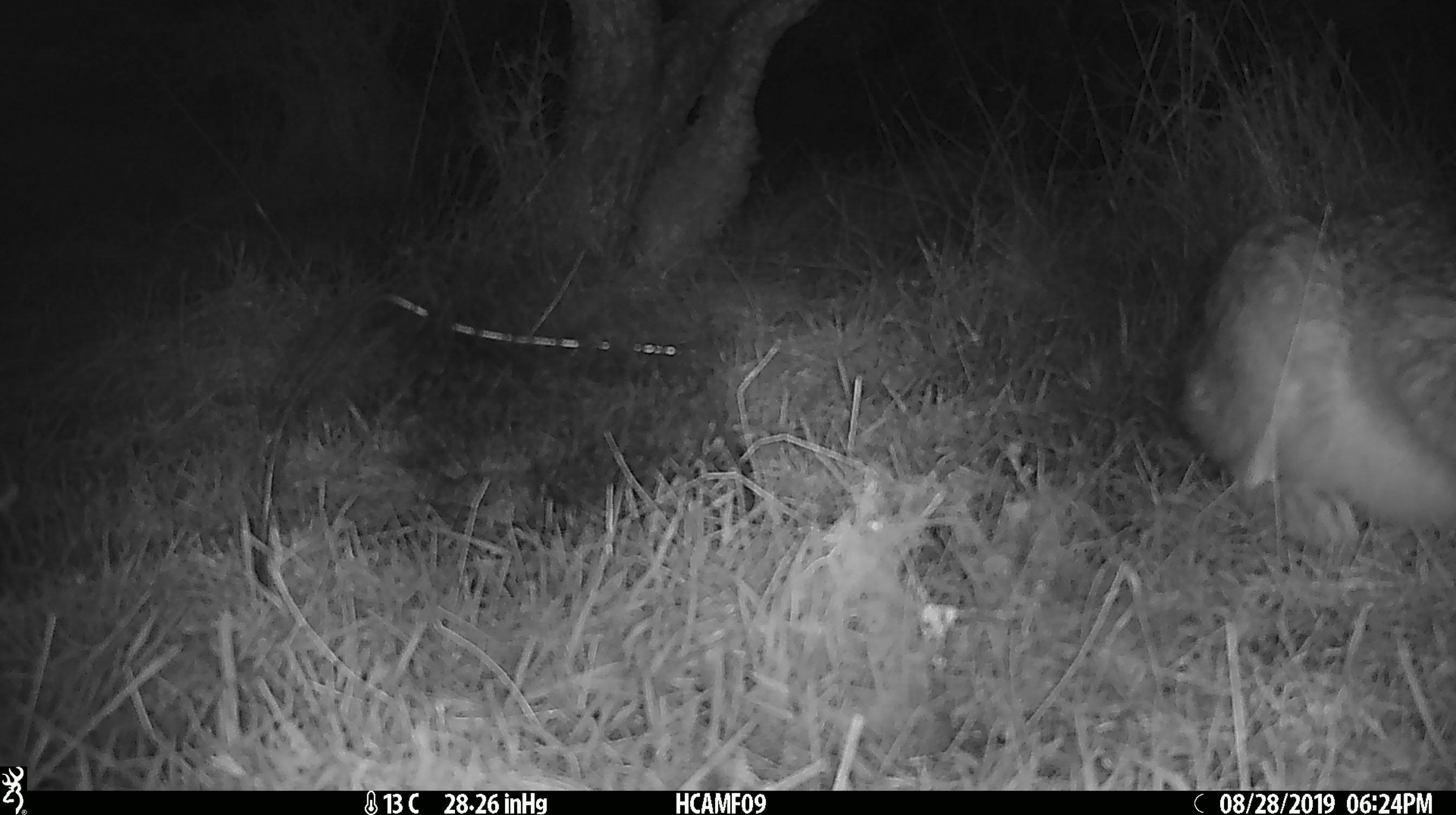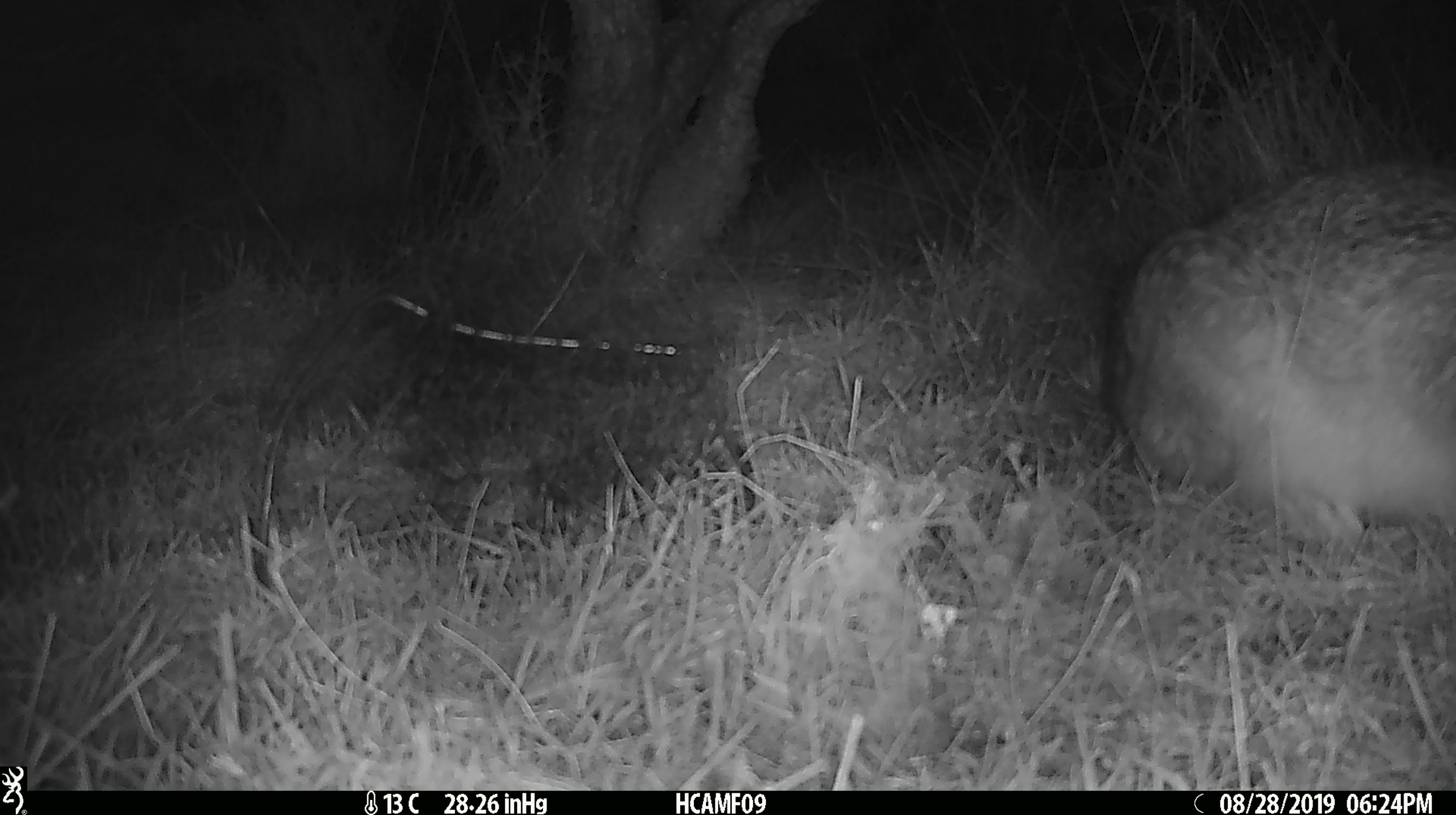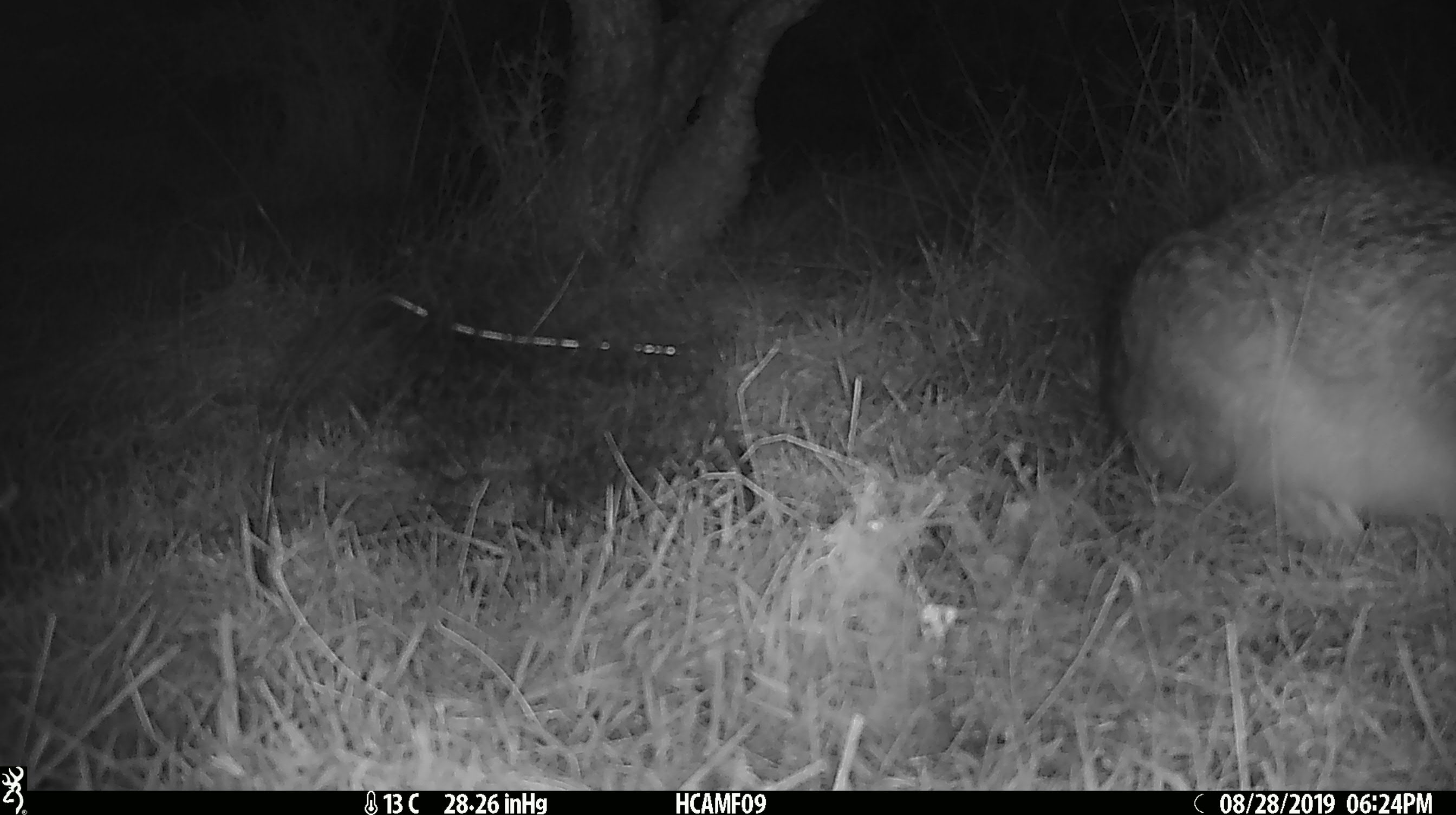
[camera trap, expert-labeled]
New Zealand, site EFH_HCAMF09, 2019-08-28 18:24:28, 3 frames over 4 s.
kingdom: Animalia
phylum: Chordata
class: Mammalia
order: Lagomorpha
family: Leporidae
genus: Oryctolagus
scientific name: Oryctolagus cuniculus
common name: european rabbit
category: rabbit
Rabbit (european rabbit) (Oryctolagus cuniculus).